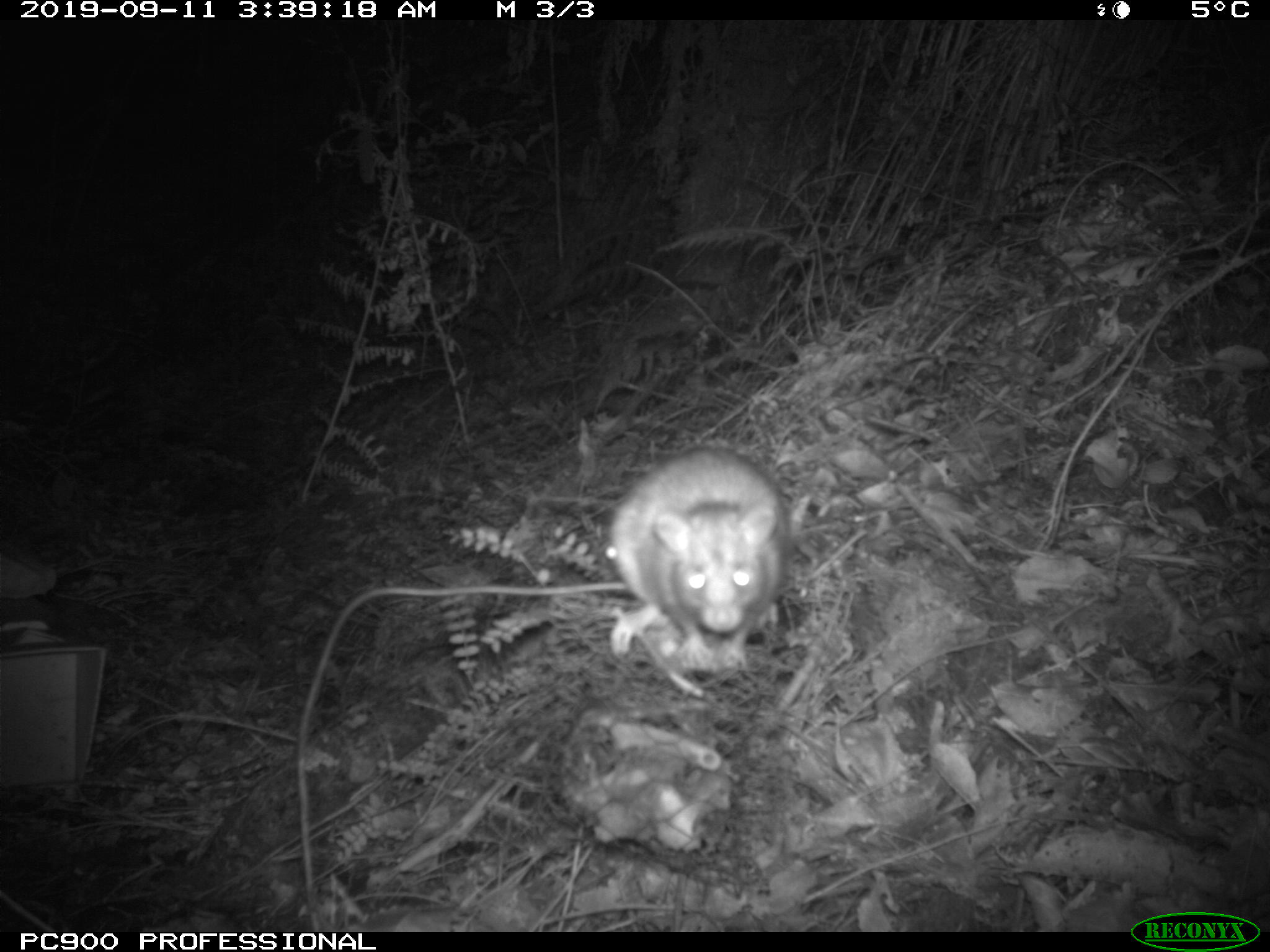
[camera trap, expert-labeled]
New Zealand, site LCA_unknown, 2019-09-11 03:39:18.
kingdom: Animalia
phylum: Chordata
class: Mammalia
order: Rodentia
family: Muridae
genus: Rattus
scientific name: Rattus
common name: rat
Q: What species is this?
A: Rat (Rattus).